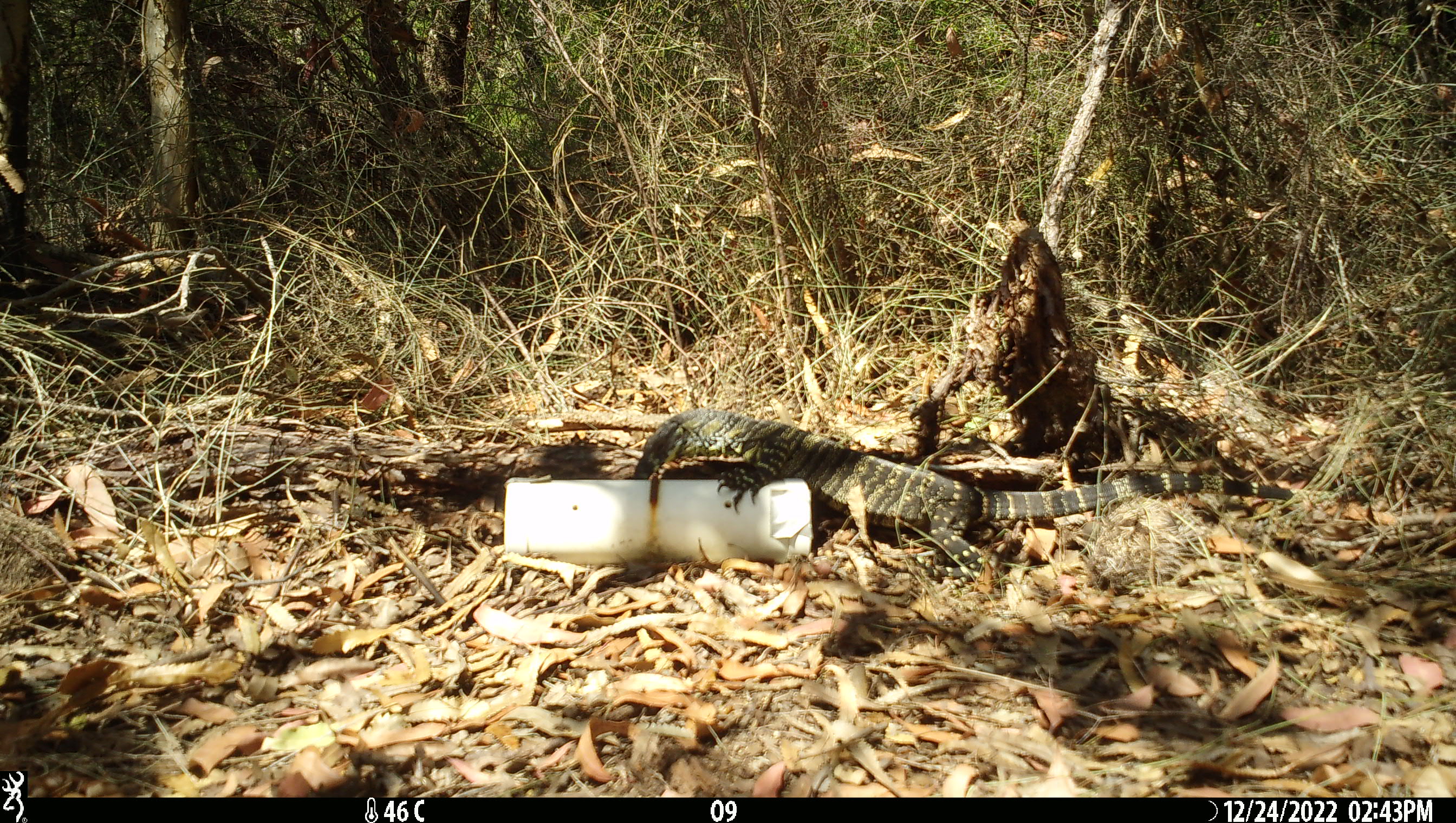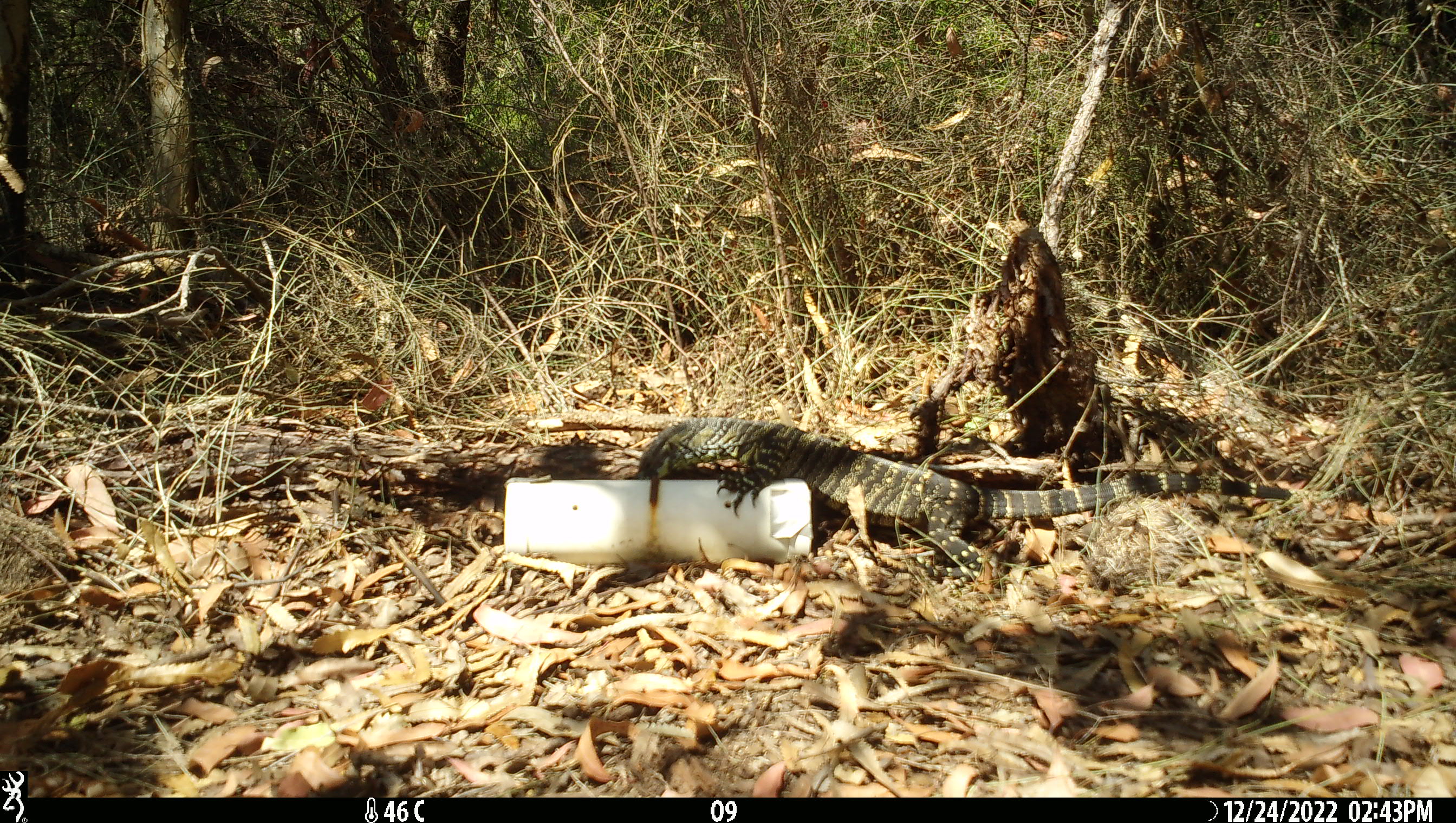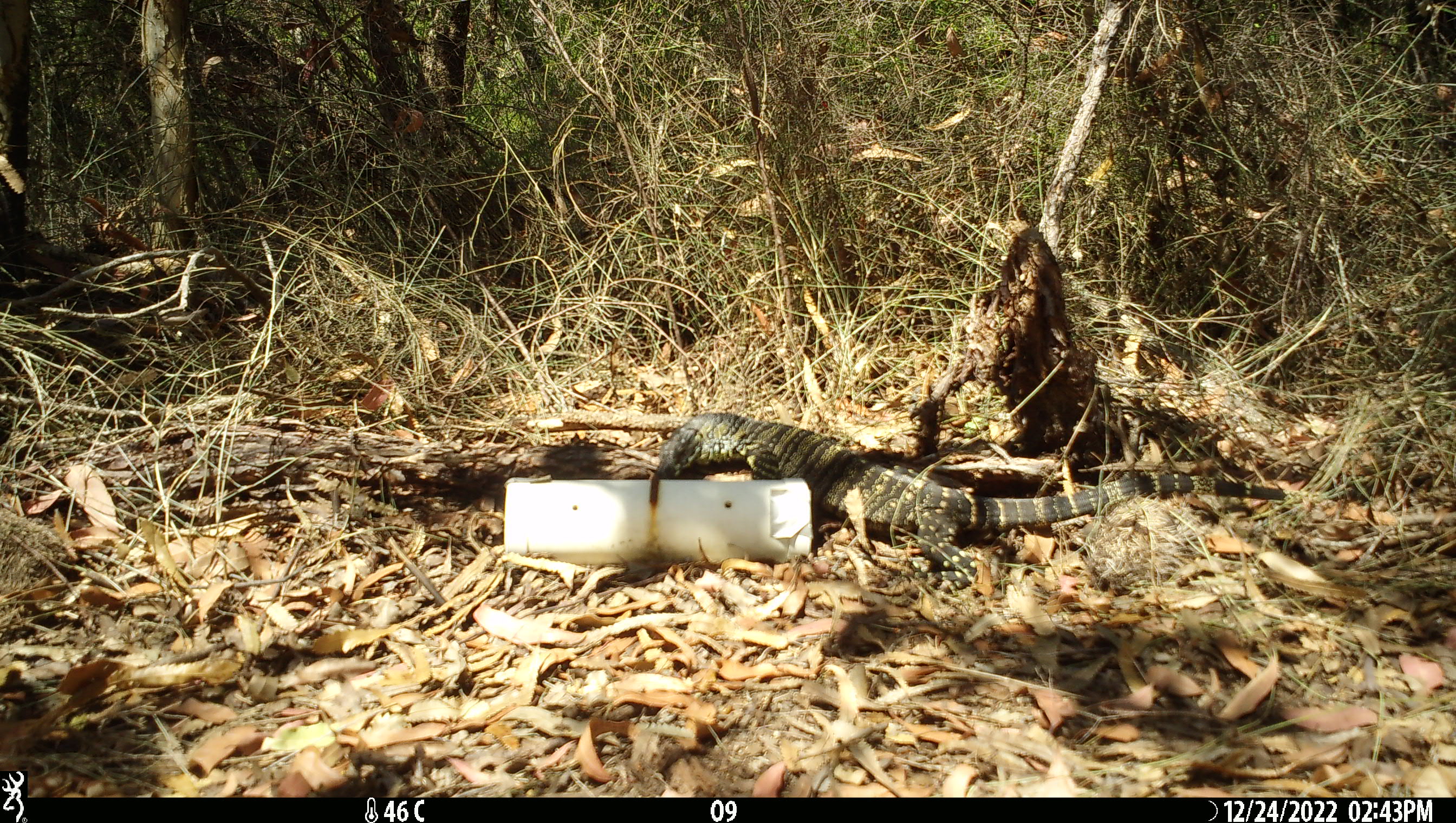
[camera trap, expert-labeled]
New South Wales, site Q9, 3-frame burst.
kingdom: Animalia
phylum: Chordata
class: Reptilia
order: Squamata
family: Varanidae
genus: Varanus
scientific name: Varanus varius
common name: lace monitor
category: goanna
Goanna (lace monitor) (Varanus varius).